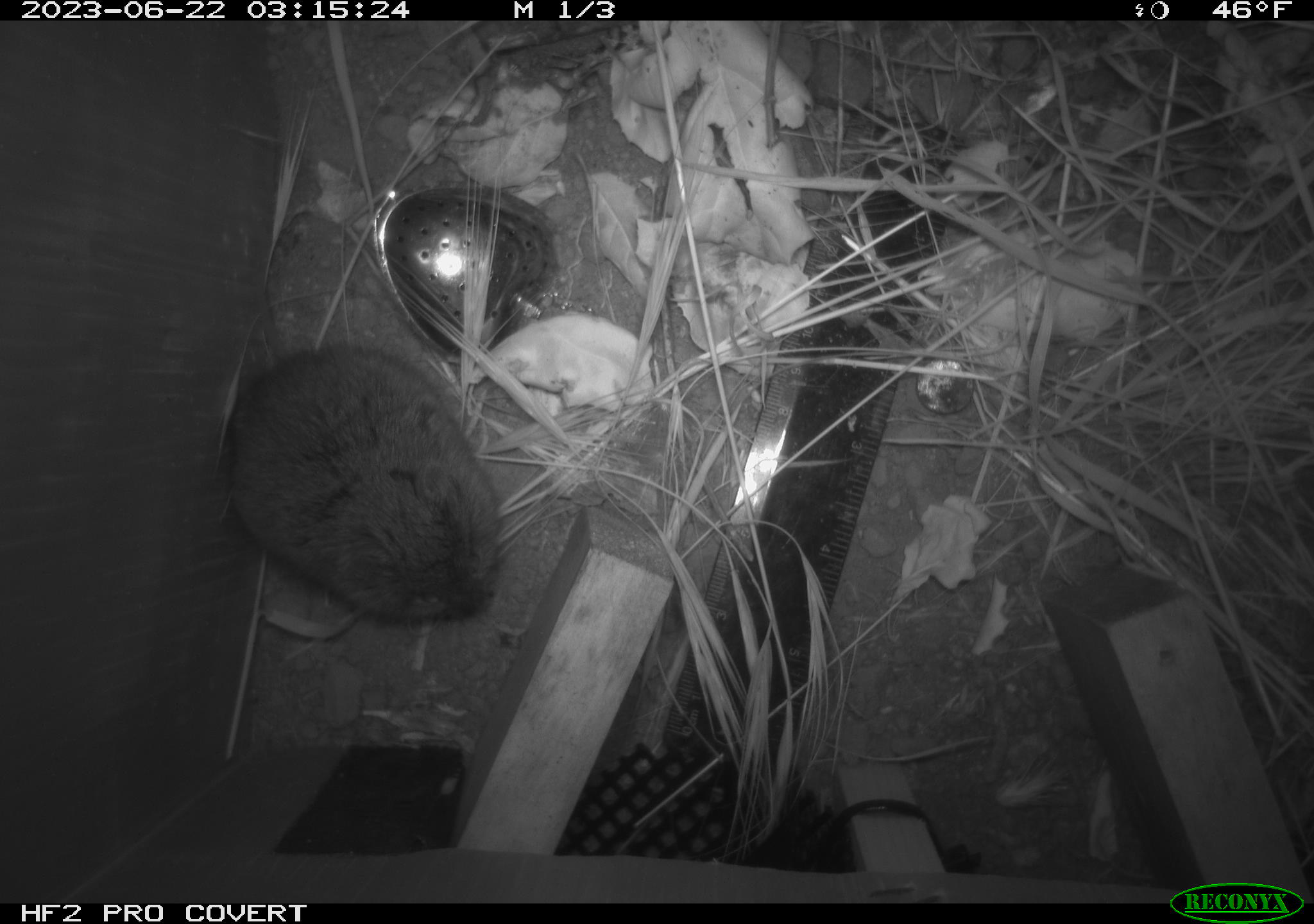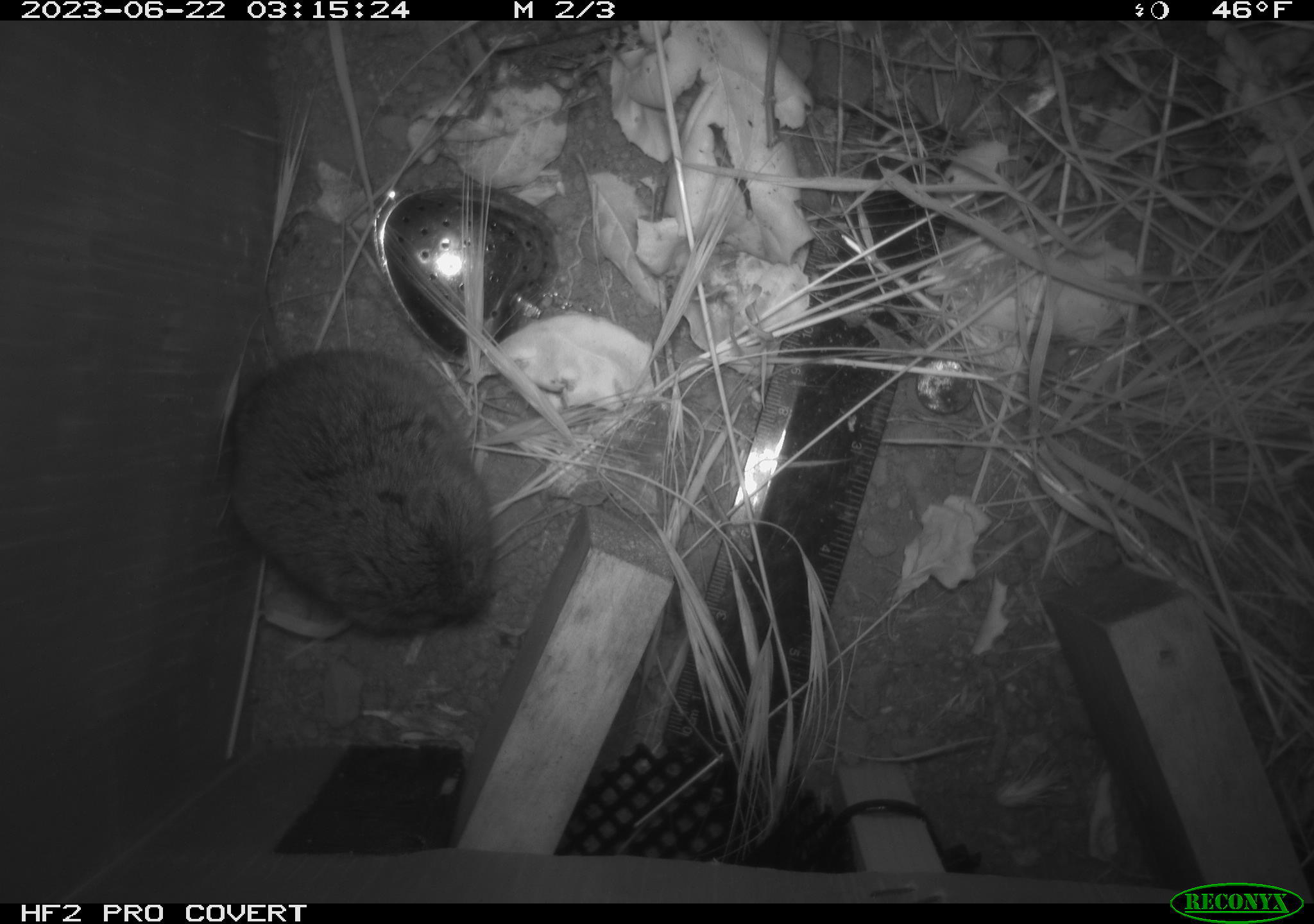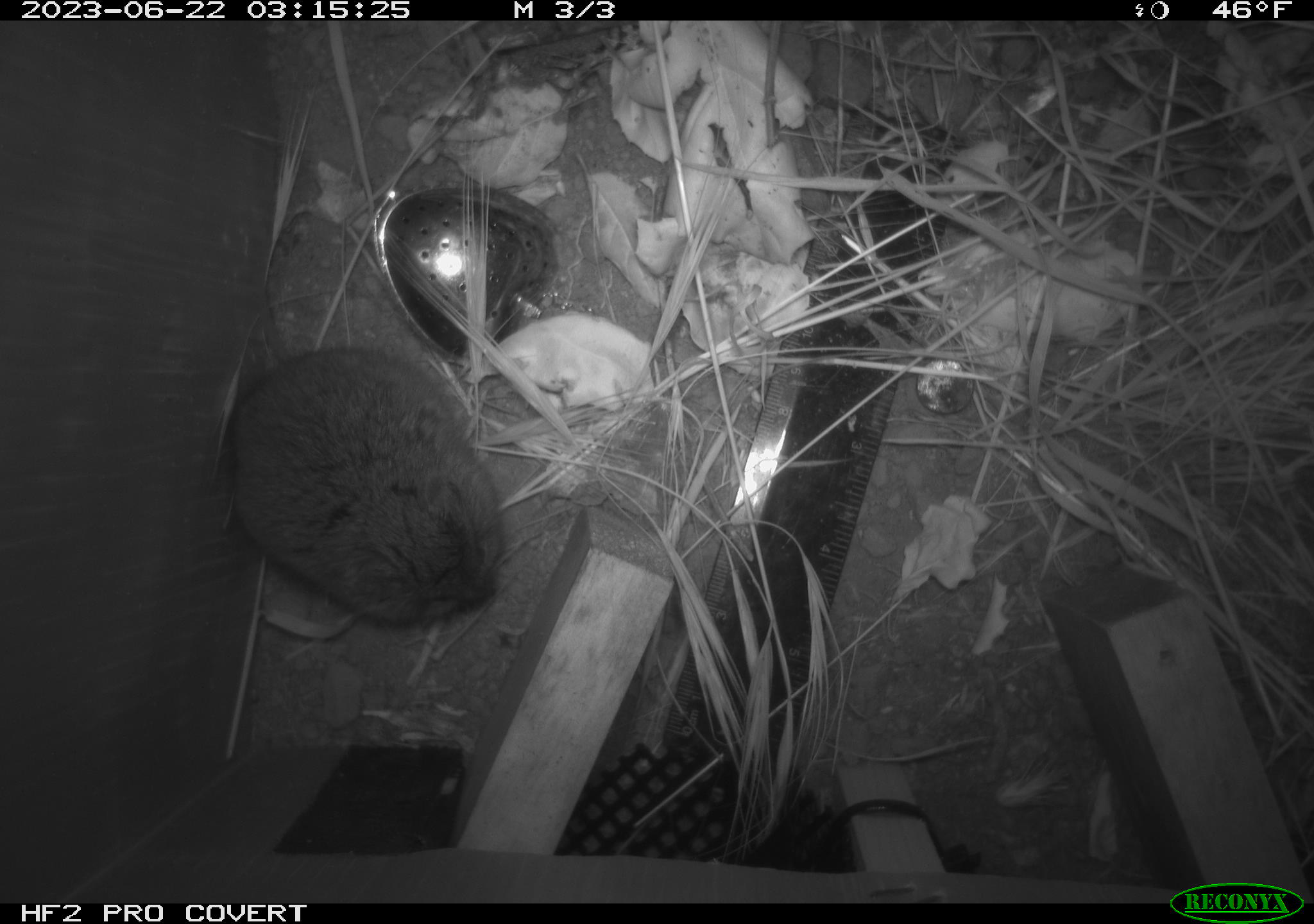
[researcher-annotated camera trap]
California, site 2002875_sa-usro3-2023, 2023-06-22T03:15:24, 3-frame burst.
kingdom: Animalia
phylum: Chordata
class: Mammalia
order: Rodentia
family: Cricetidae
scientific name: Arvicolinae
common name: voles, lemmings, and muskrats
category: arvicolinae subfamily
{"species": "arvicolinae subfamily (voles, lemmings, and muskrats) (Arvicolinae)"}